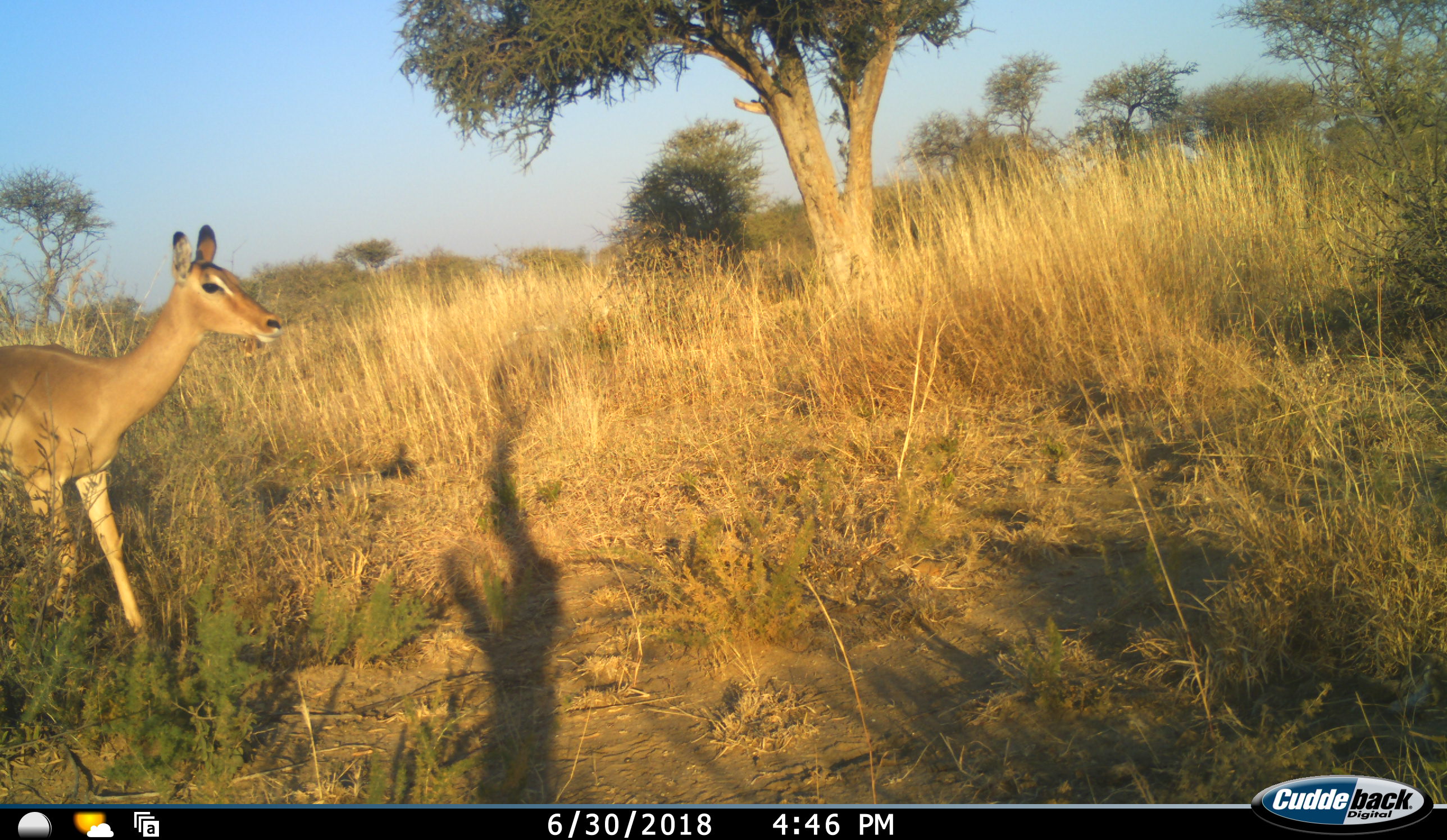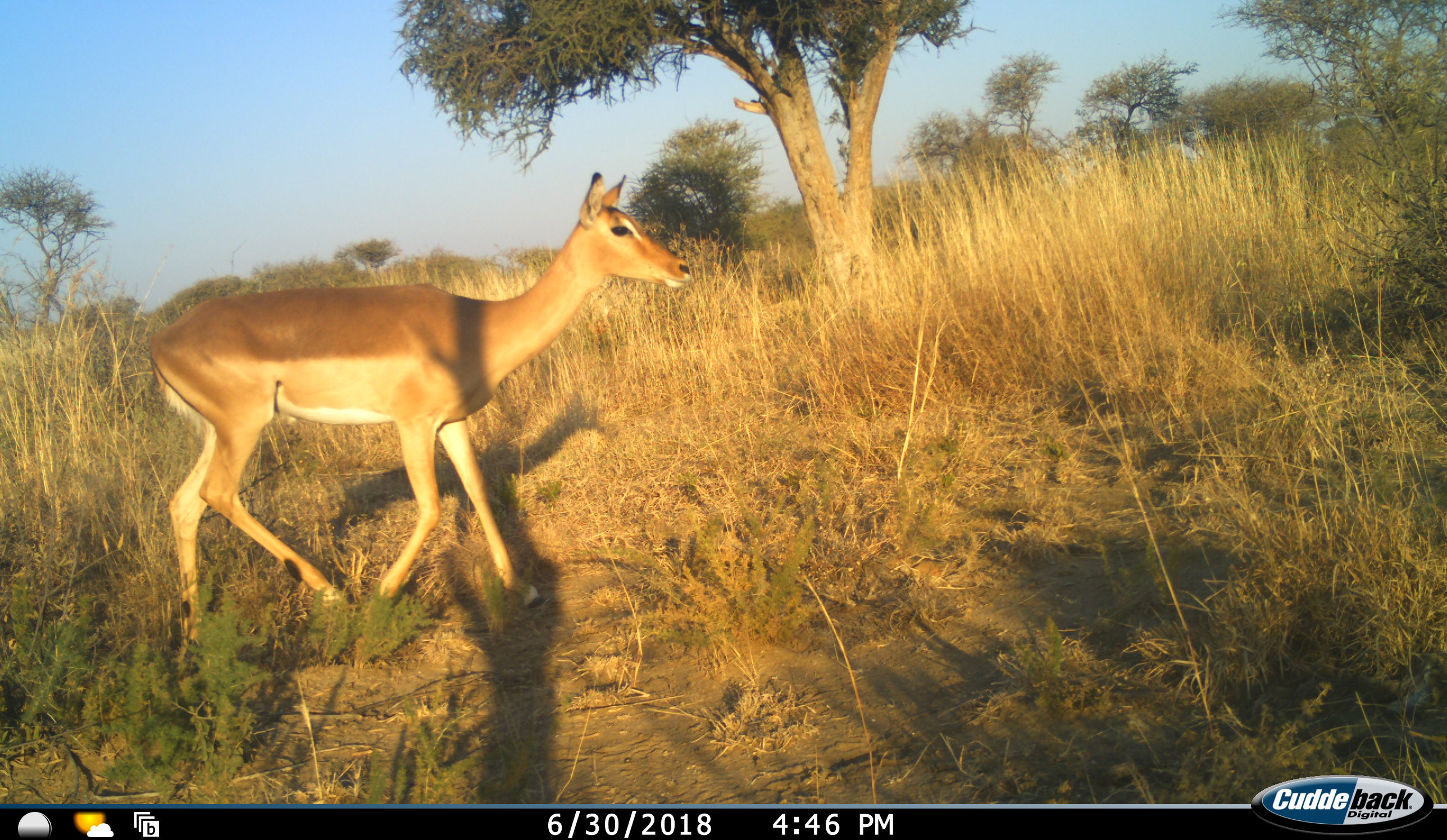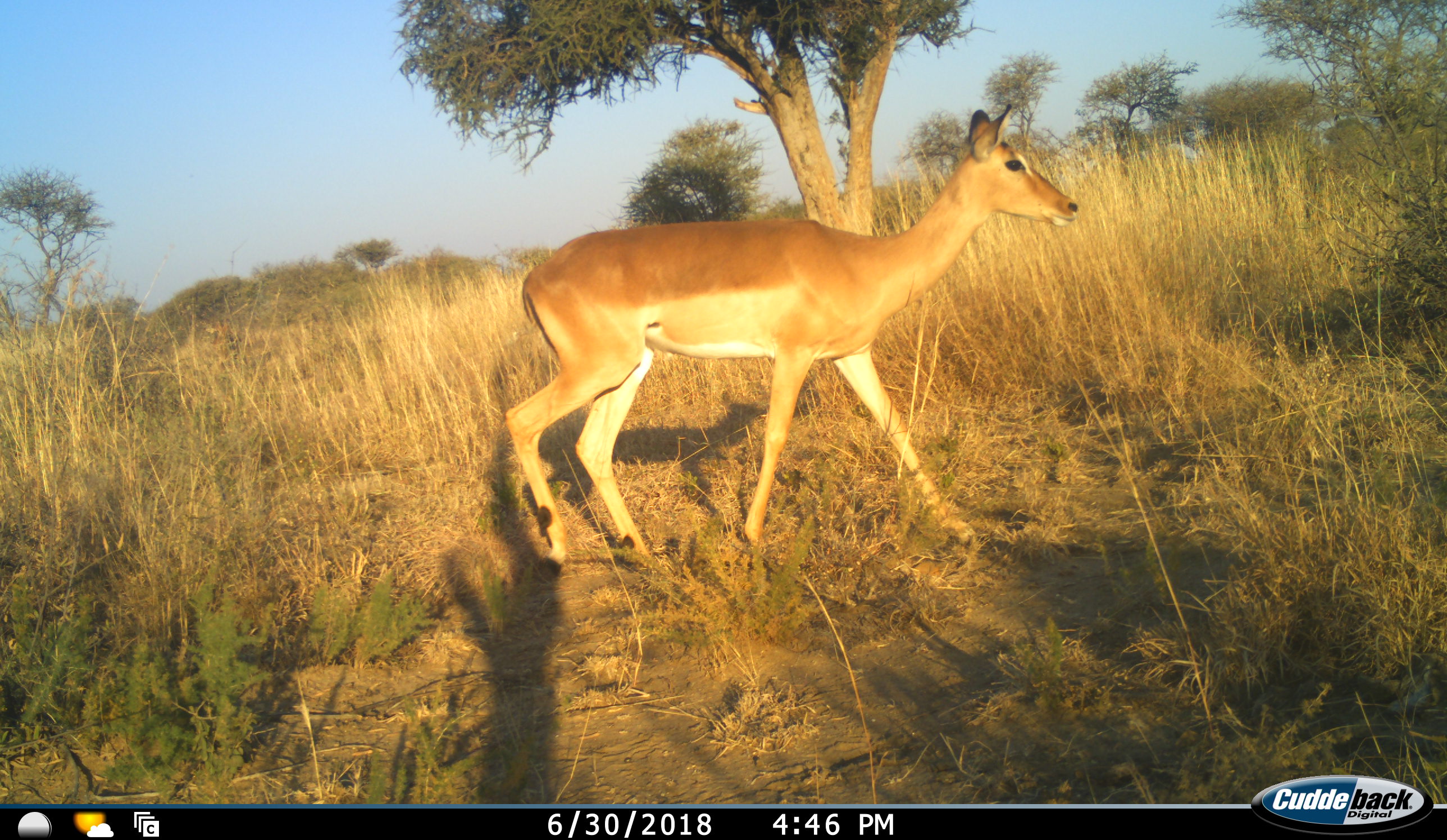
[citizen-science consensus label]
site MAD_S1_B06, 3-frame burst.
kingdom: Animalia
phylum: Chordata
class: Mammalia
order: Artiodactyla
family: Bovidae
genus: Aepyceros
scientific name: Aepyceros melampus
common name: impala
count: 1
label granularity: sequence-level